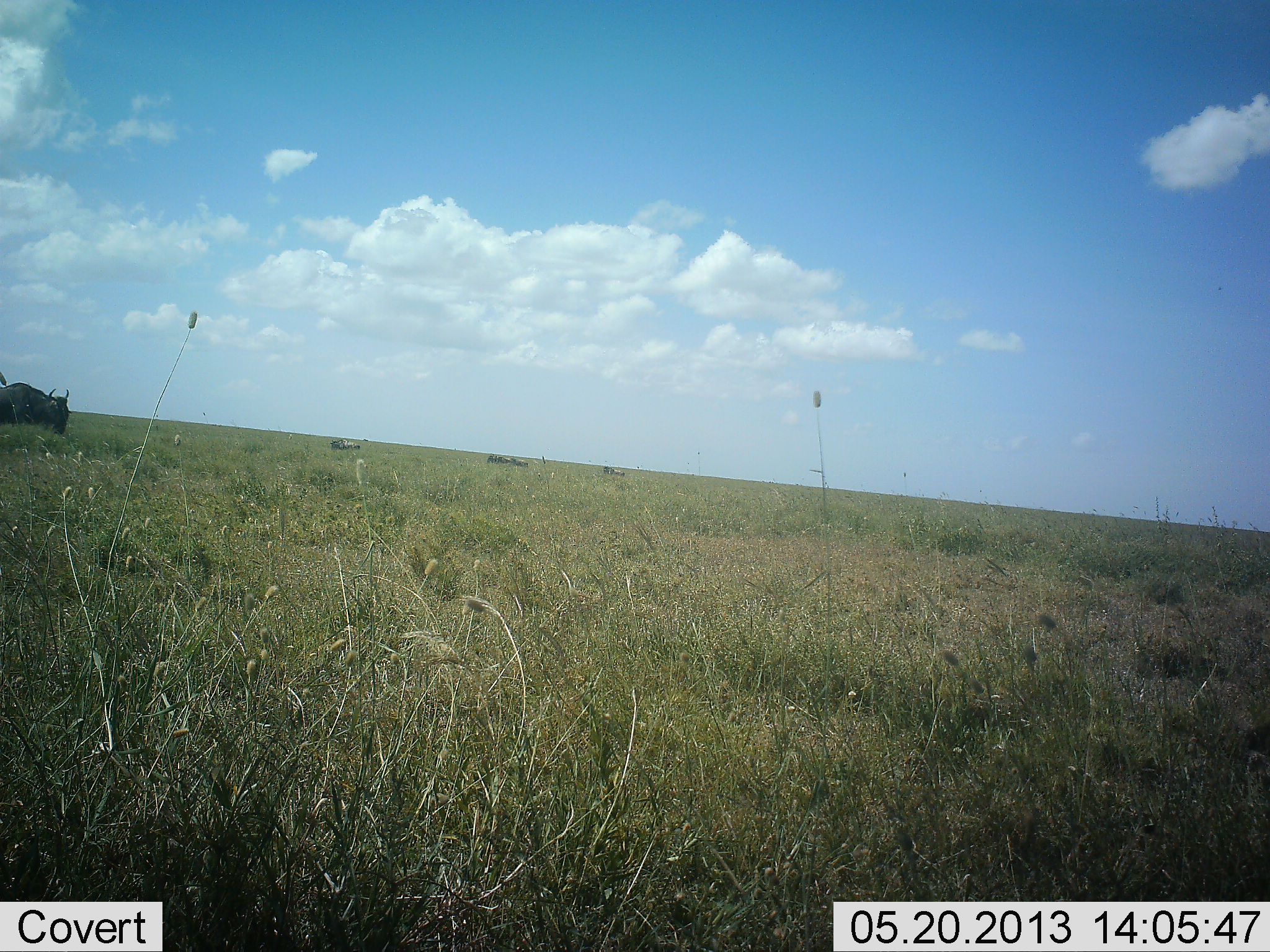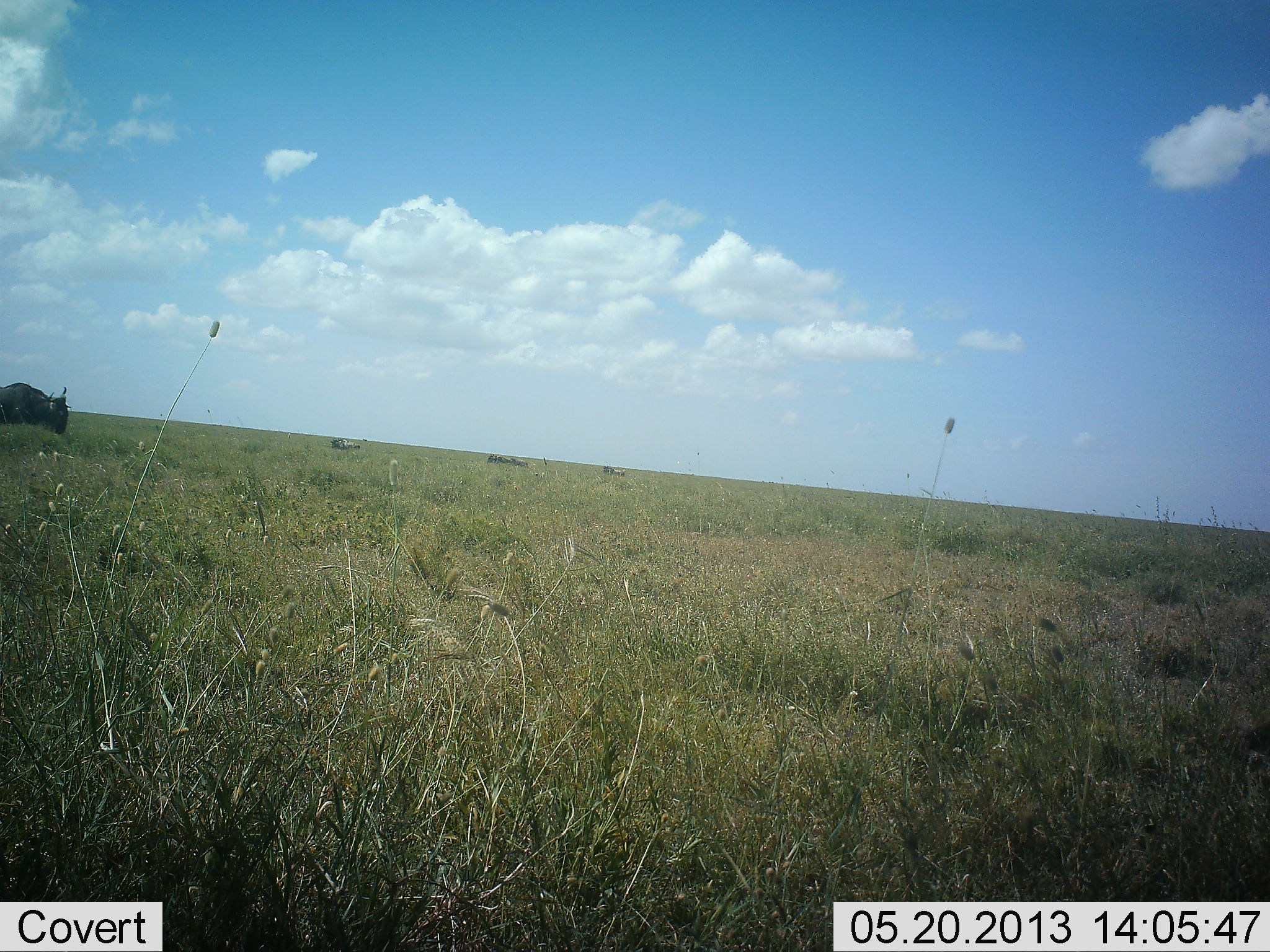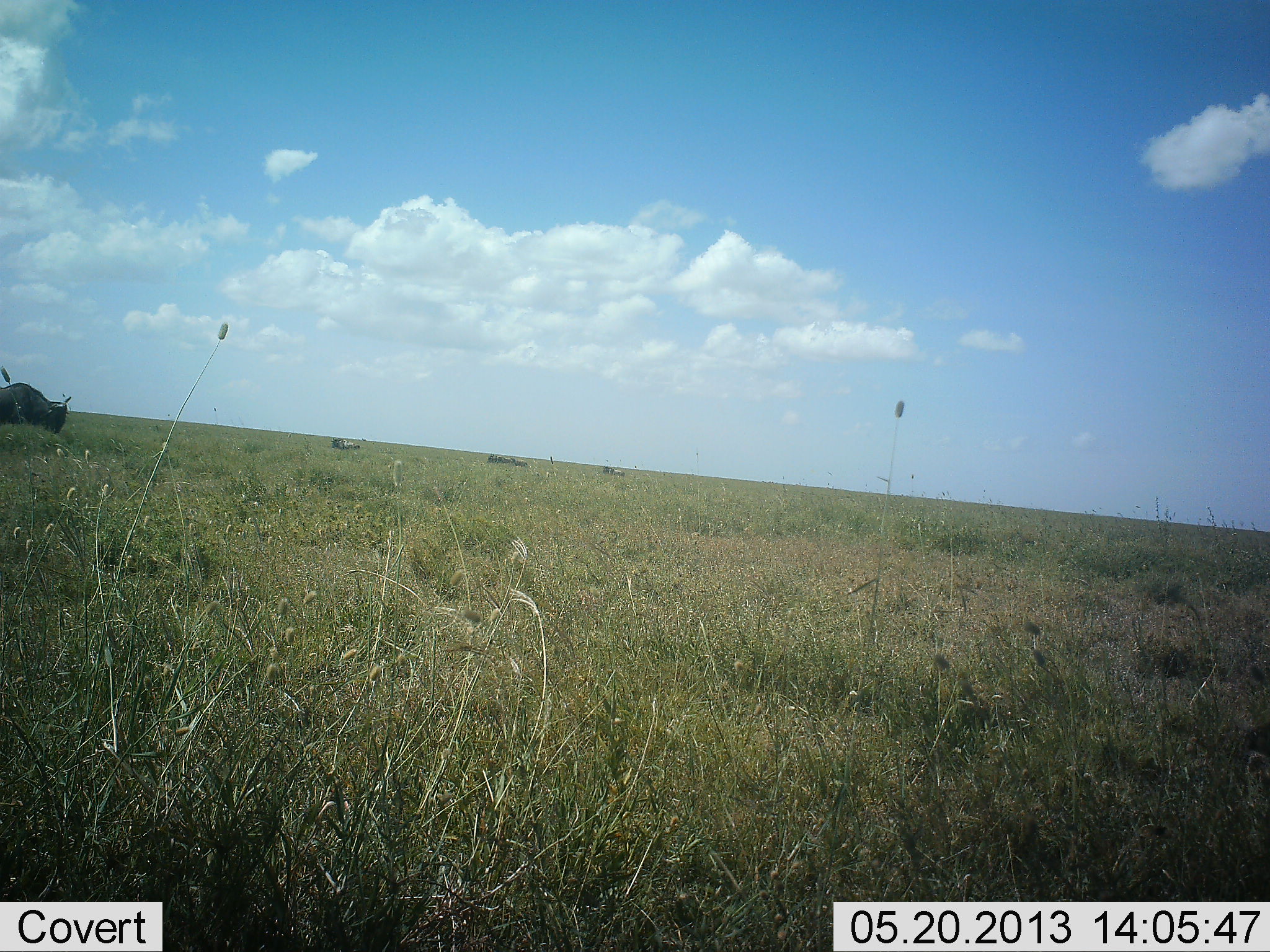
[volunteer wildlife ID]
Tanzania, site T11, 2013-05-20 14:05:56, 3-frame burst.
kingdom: Animalia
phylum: Chordata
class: Mammalia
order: Artiodactyla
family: Bovidae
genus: Connochaetes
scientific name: Connochaetes taurinus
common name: blue wildebeest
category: wildebeest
Wildebeest (blue wildebeest) (Connochaetes taurinus), count 1. Behavior (volunteer vote fractions): standing 45%, resting 0%, moving 10%, interacting 0%. Young present (vote fraction): 0%. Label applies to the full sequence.